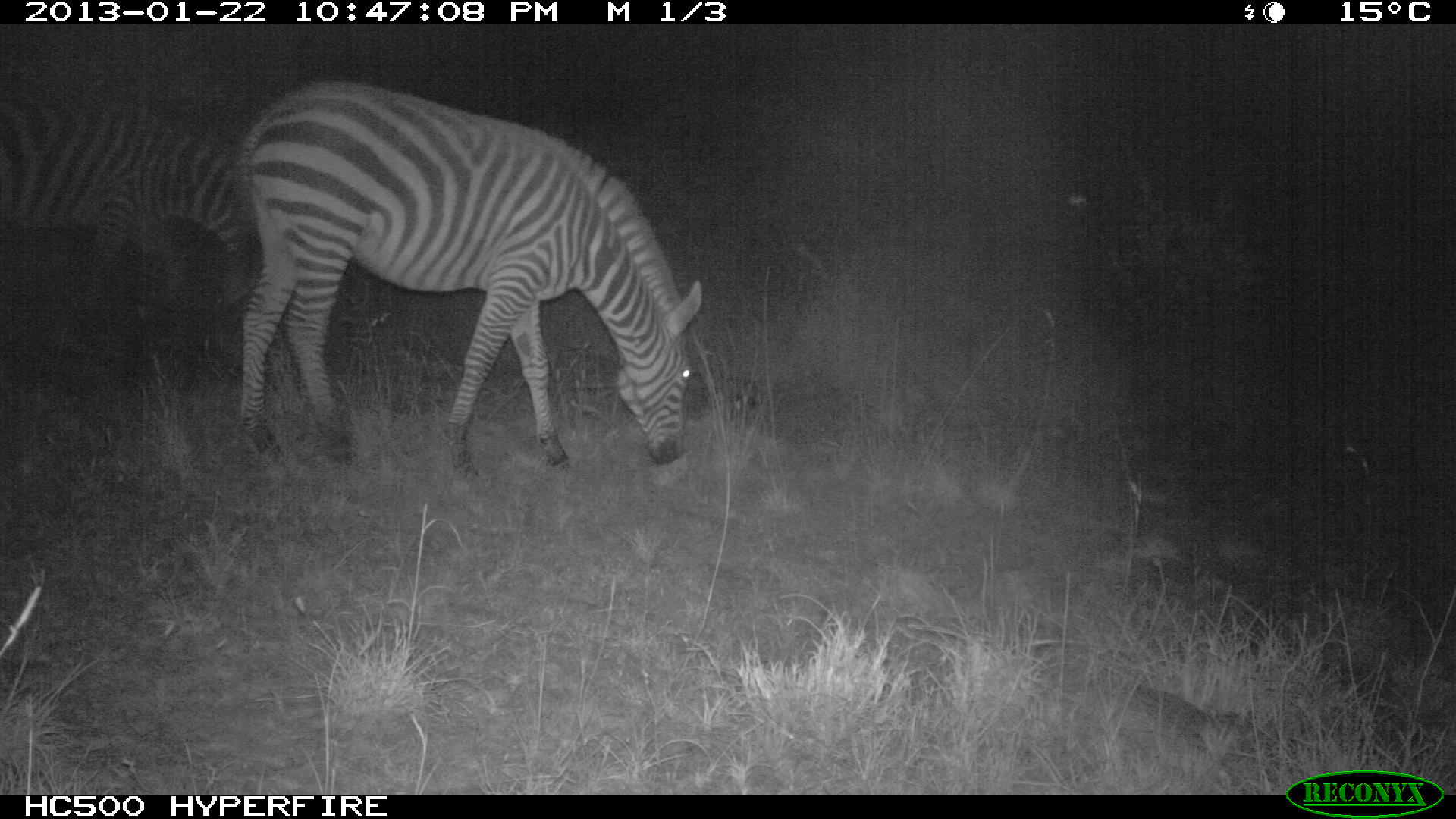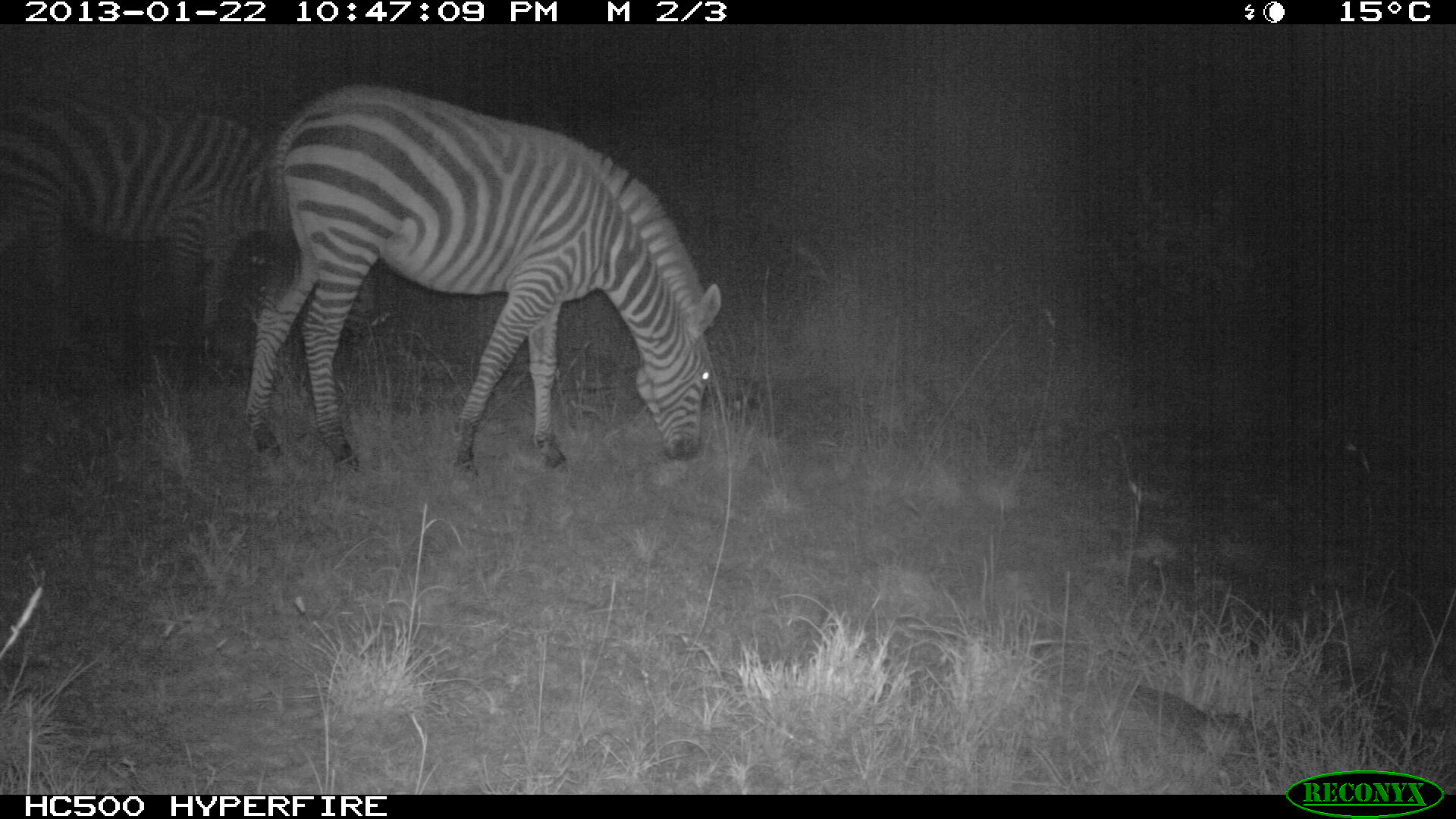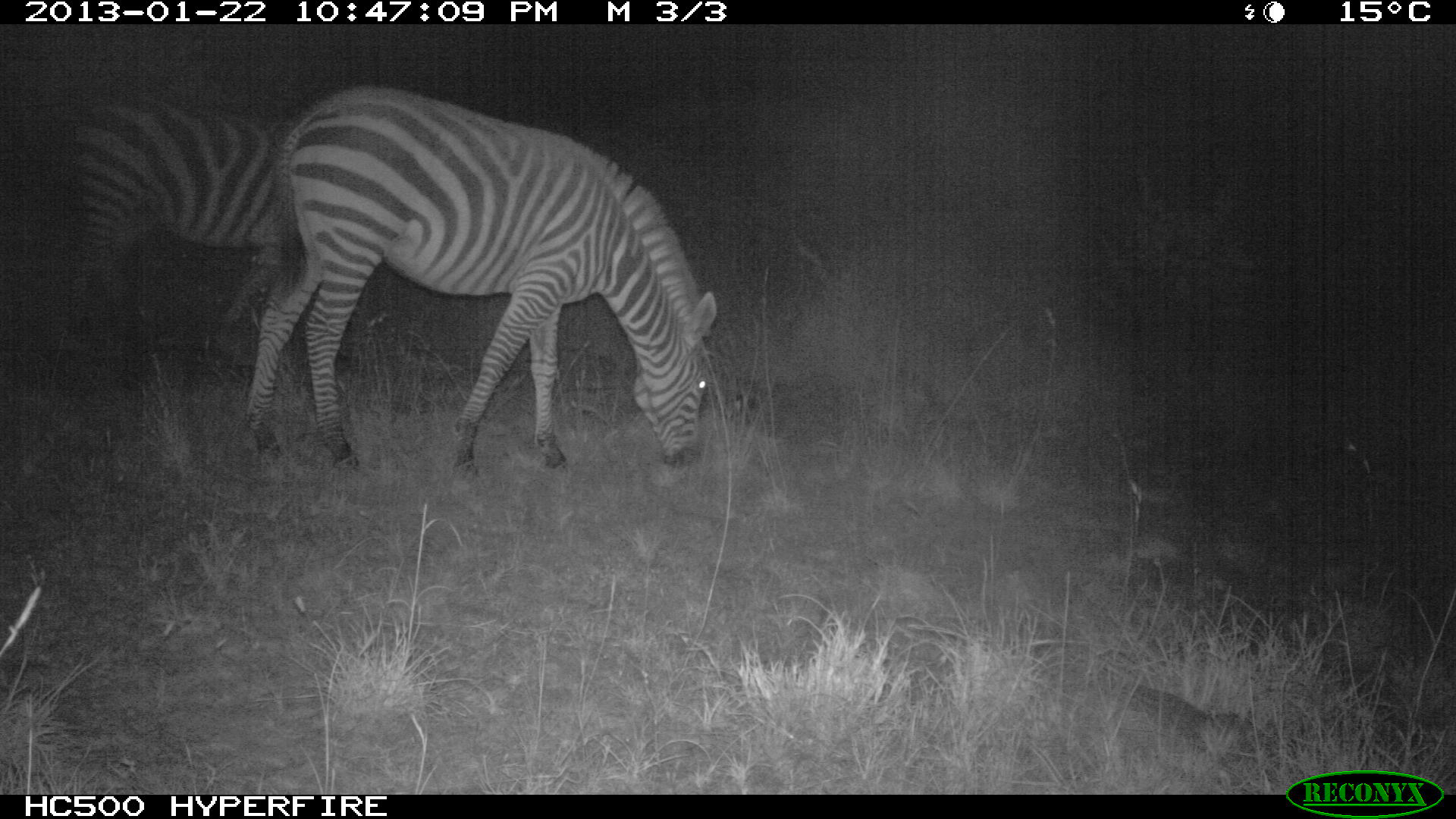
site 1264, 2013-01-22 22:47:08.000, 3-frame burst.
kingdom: Animalia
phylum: Chordata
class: Mammalia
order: Perissodactyla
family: Equidae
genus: Equus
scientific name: Equus quagga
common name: plains zebra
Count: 2.